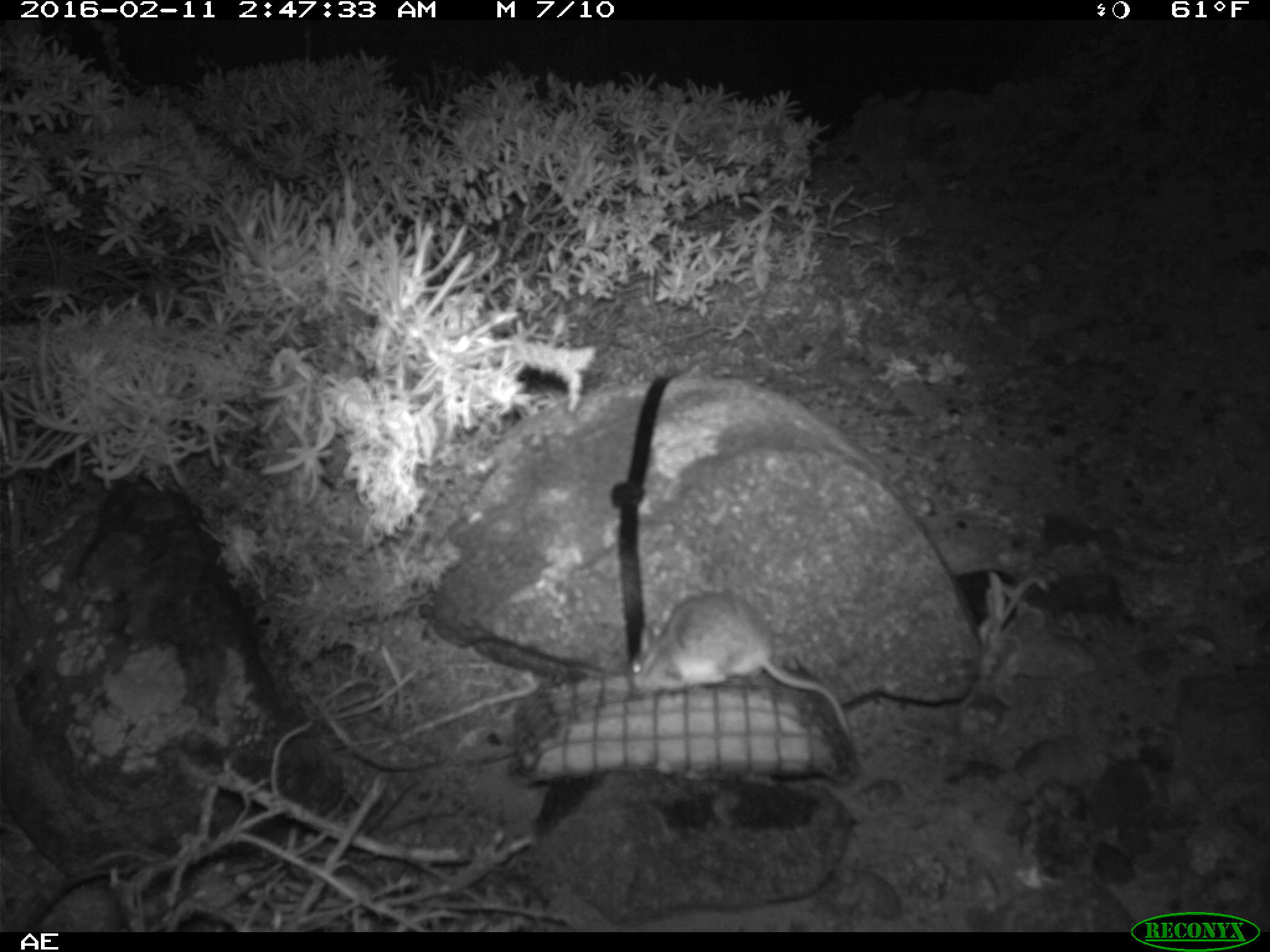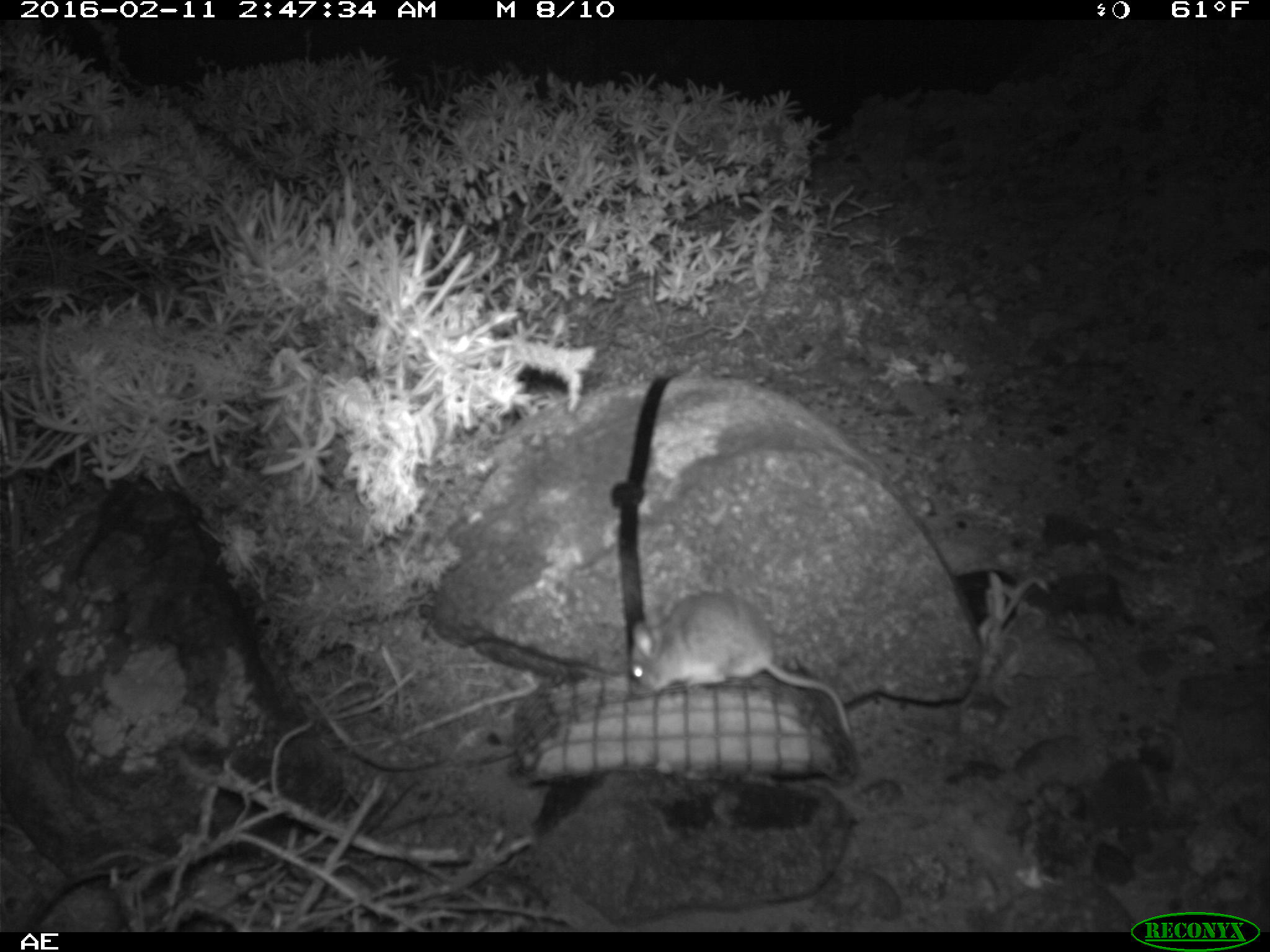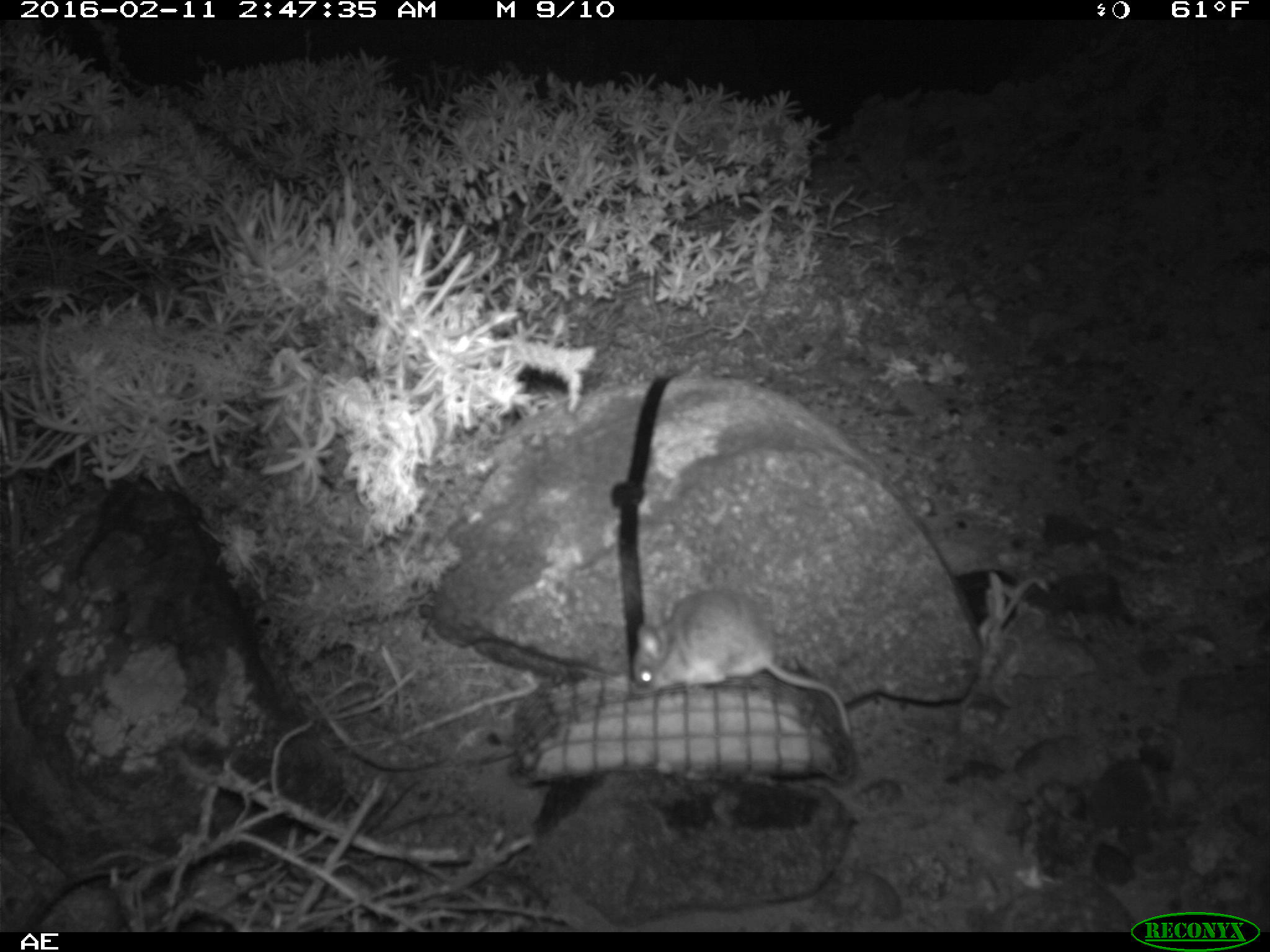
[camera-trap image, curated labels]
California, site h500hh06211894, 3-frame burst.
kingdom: Animalia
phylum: Chordata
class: Mammalia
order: Rodentia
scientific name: Rodentia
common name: rodent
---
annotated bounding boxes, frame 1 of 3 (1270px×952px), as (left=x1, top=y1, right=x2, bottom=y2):
rodent: (left=625, top=591, right=855, bottom=744)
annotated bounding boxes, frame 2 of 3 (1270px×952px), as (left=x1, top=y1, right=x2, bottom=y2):
rodent: (left=626, top=592, right=855, bottom=747)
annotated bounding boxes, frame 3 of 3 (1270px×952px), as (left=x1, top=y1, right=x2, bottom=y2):
rodent: (left=630, top=583, right=854, bottom=735)